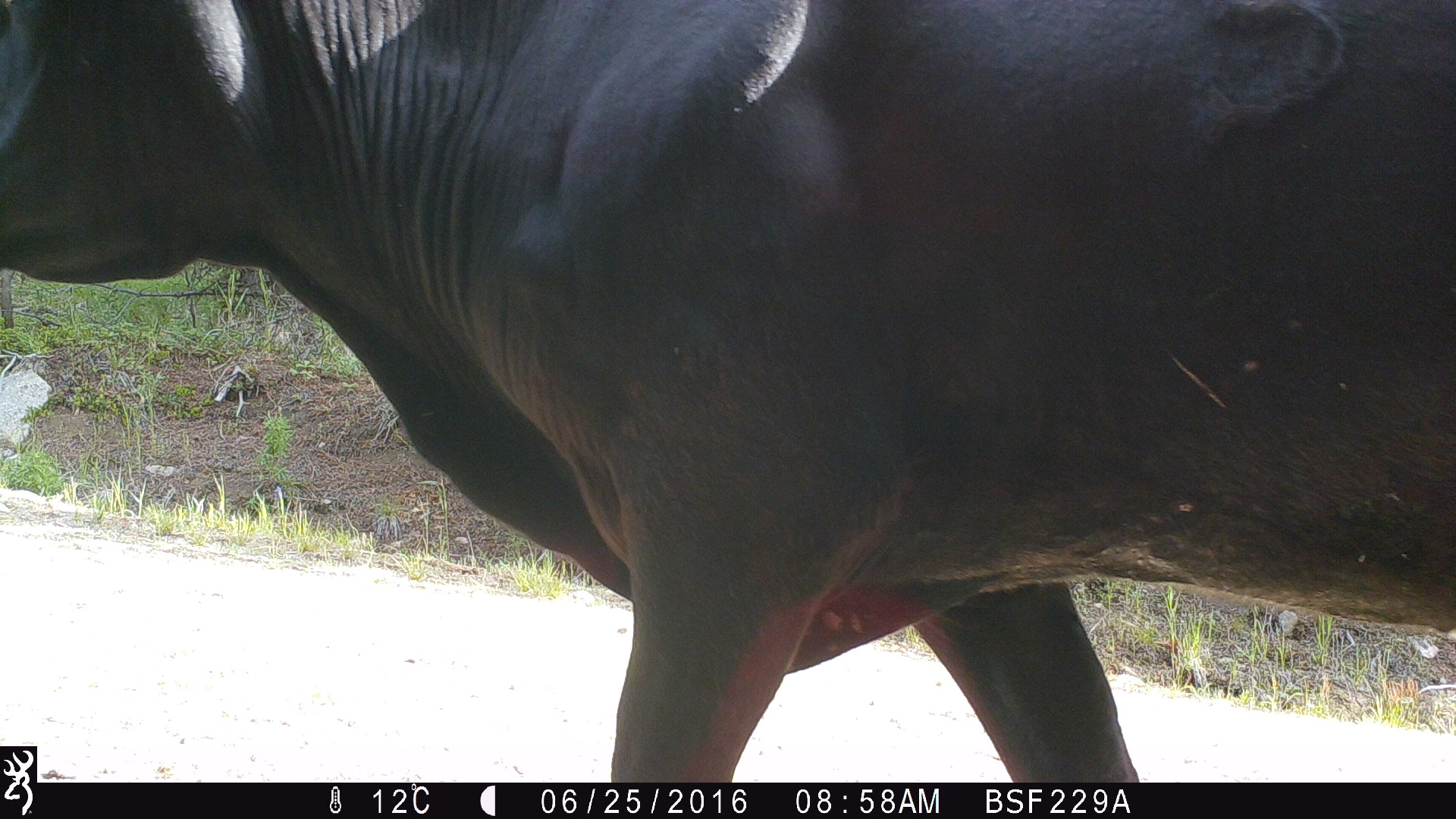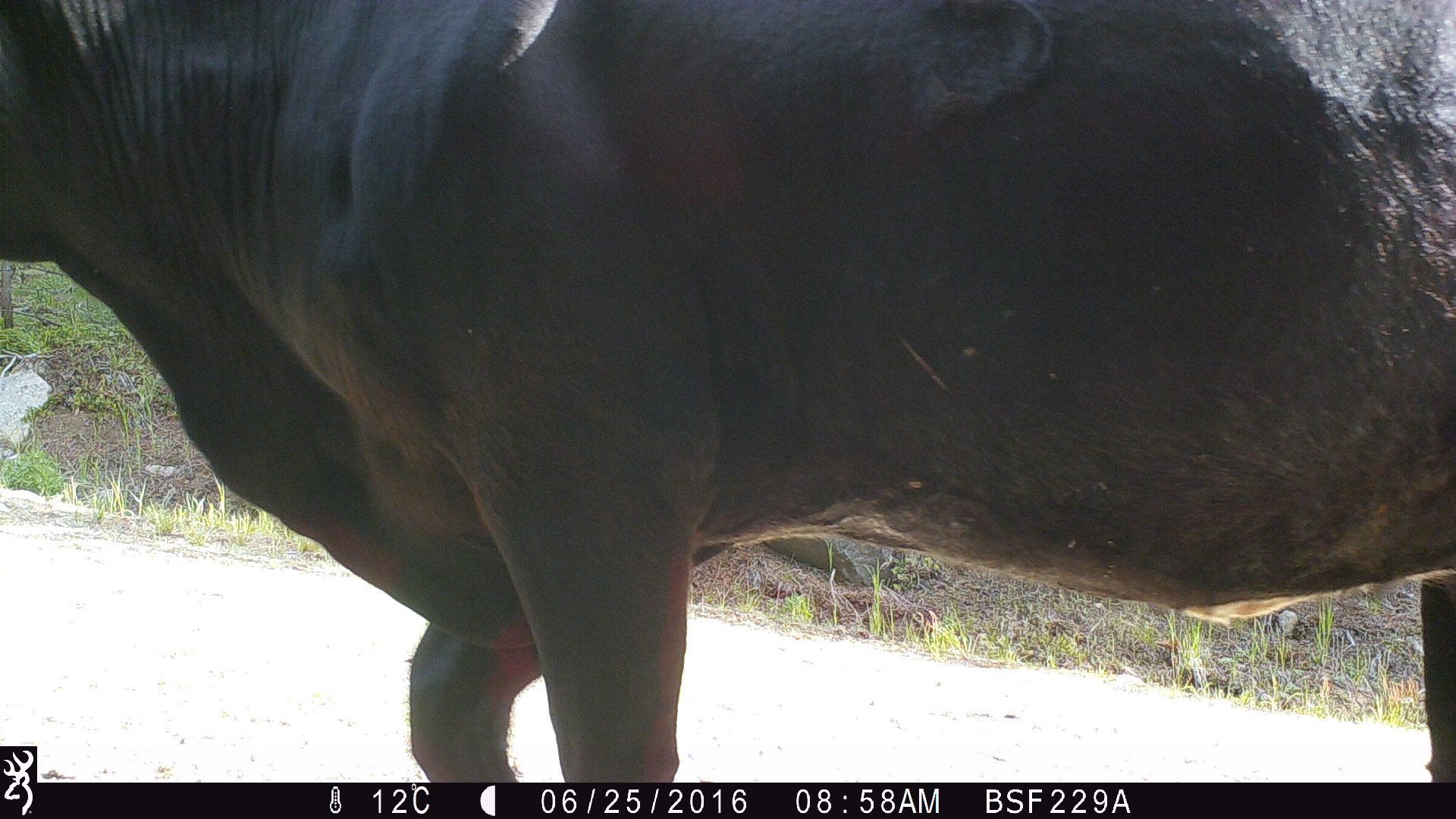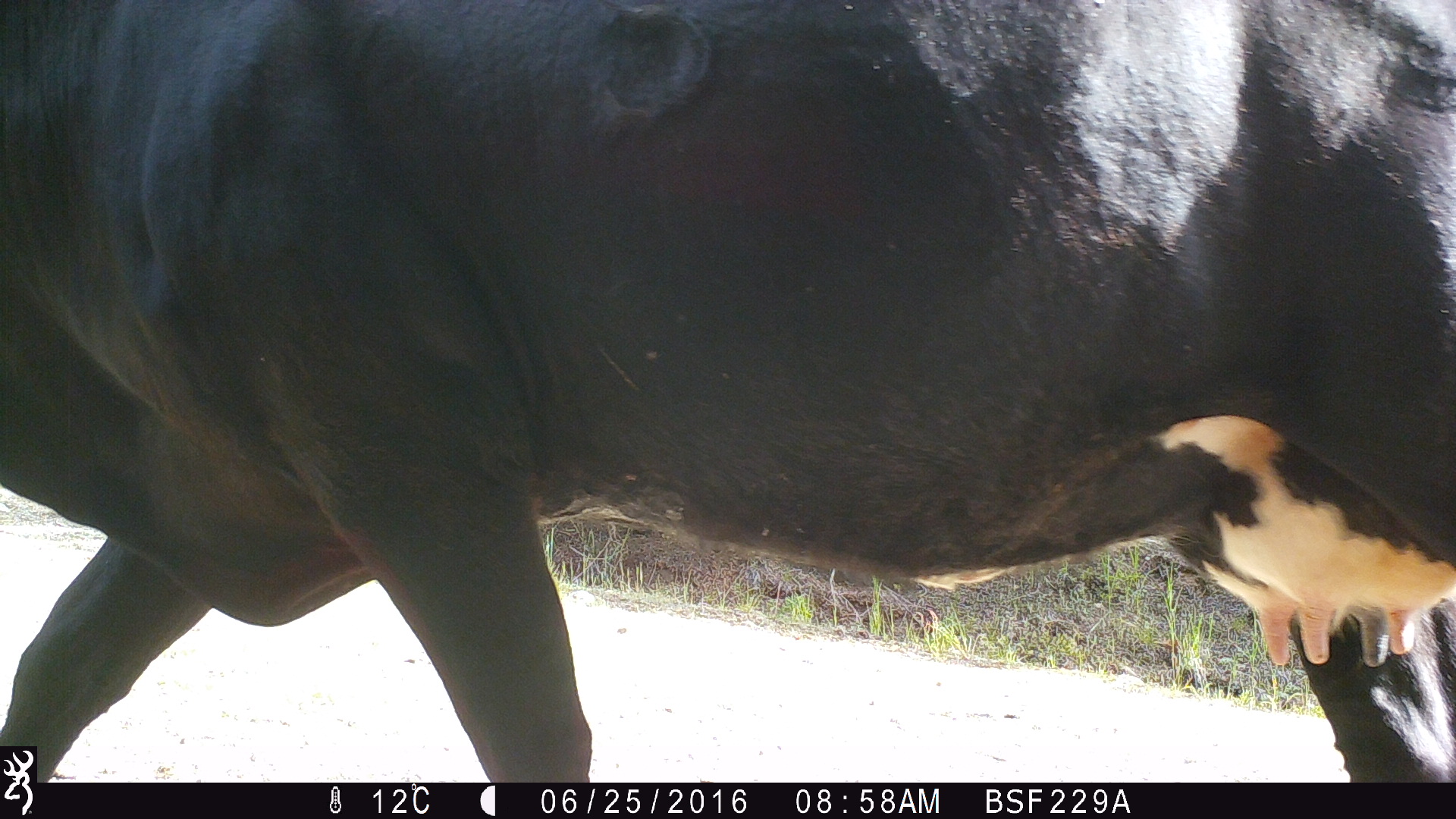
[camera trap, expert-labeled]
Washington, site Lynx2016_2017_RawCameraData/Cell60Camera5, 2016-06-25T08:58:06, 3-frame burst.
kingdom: Animalia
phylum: Chordata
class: Mammalia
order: Artiodactyla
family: Bovidae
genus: Bos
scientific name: Bos taurus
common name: domestic cattle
Domestic cattle (Bos taurus). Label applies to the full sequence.